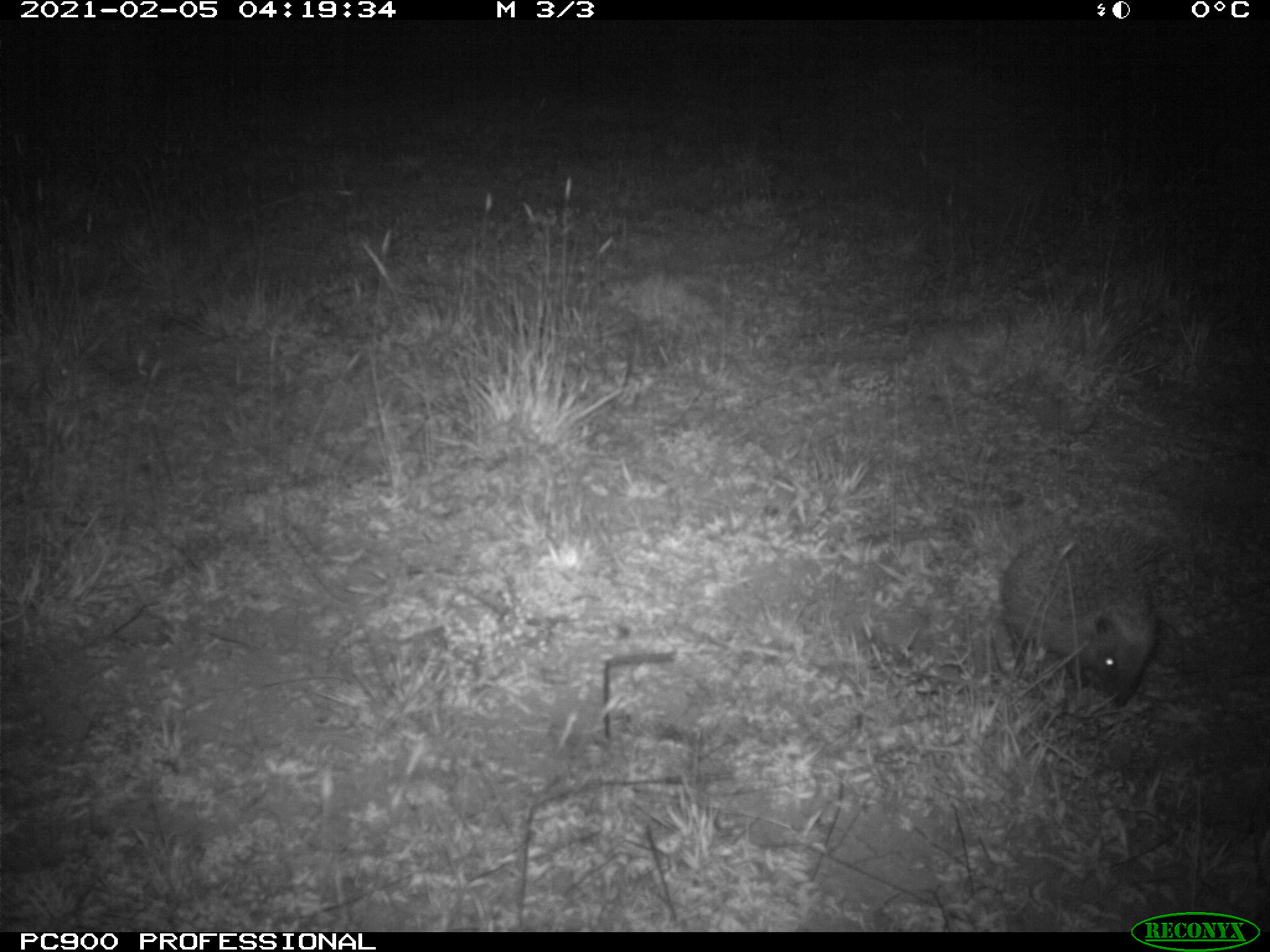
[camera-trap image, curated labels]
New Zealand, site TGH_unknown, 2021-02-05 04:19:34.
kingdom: Animalia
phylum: Chordata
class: Mammalia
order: Eulipotyphla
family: Erinaceidae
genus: Erinaceus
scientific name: Erinaceus europaeus europaeus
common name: european hedgehog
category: hedgehog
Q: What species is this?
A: Hedgehog (european hedgehog) (Erinaceus europaeus europaeus).